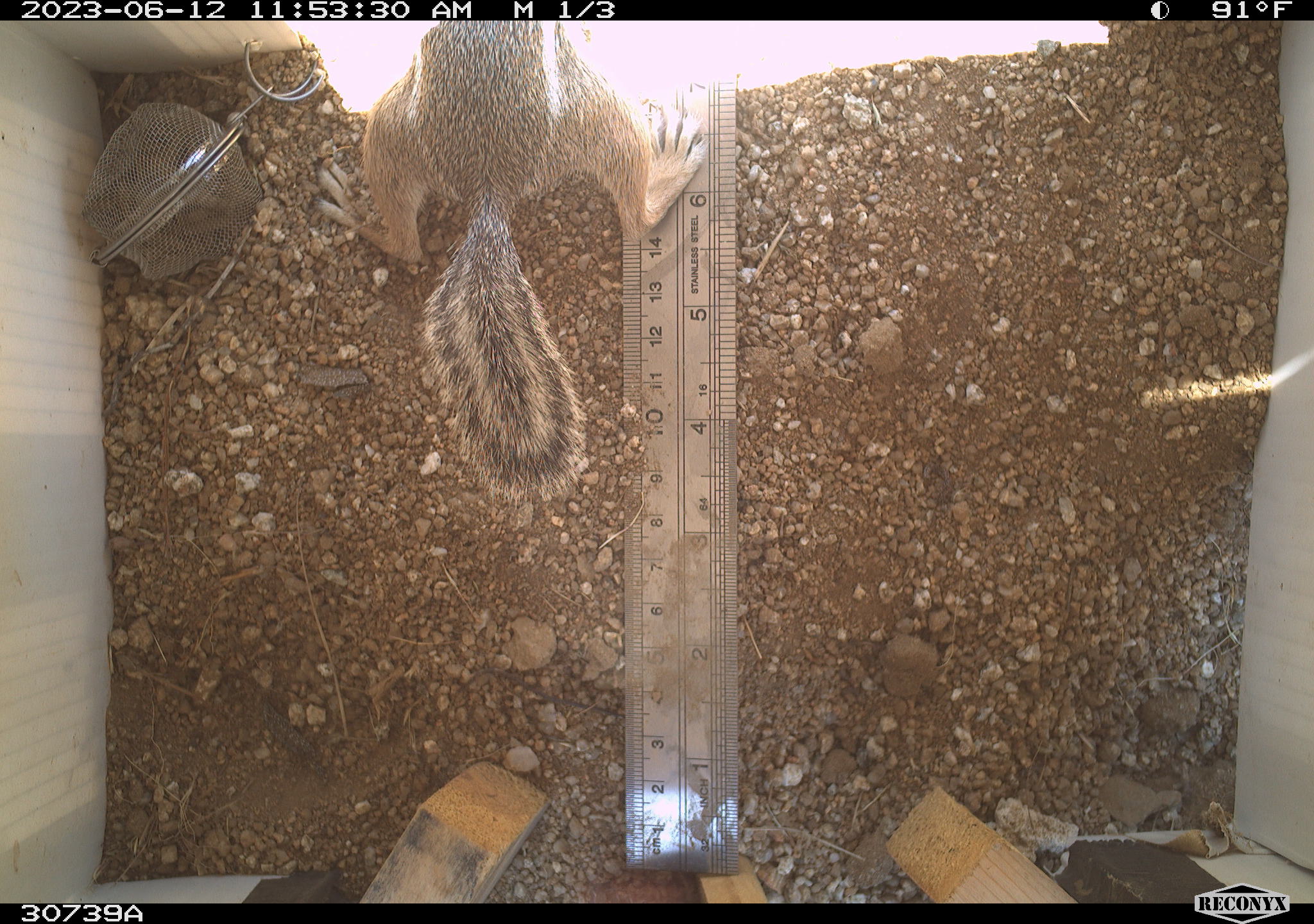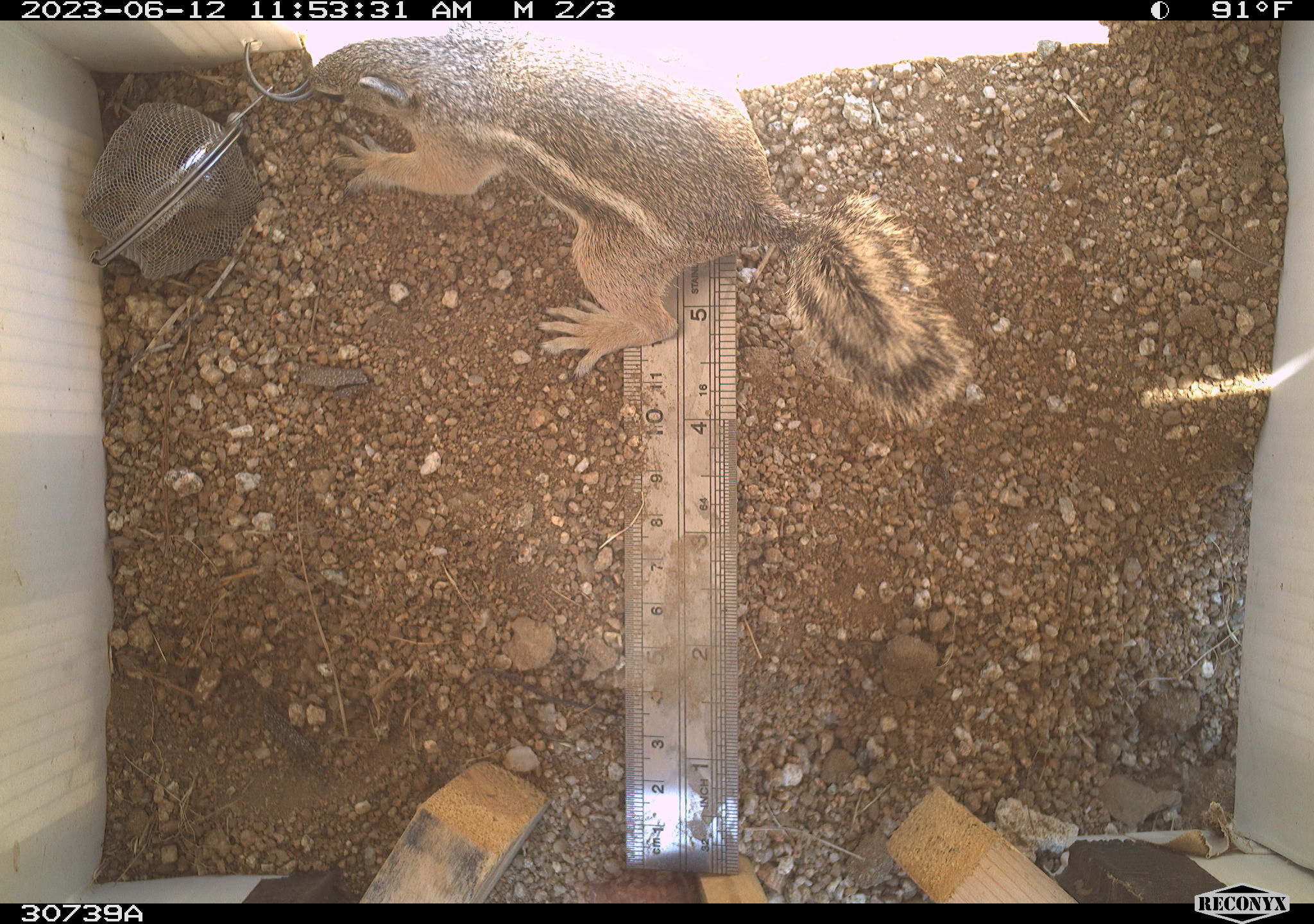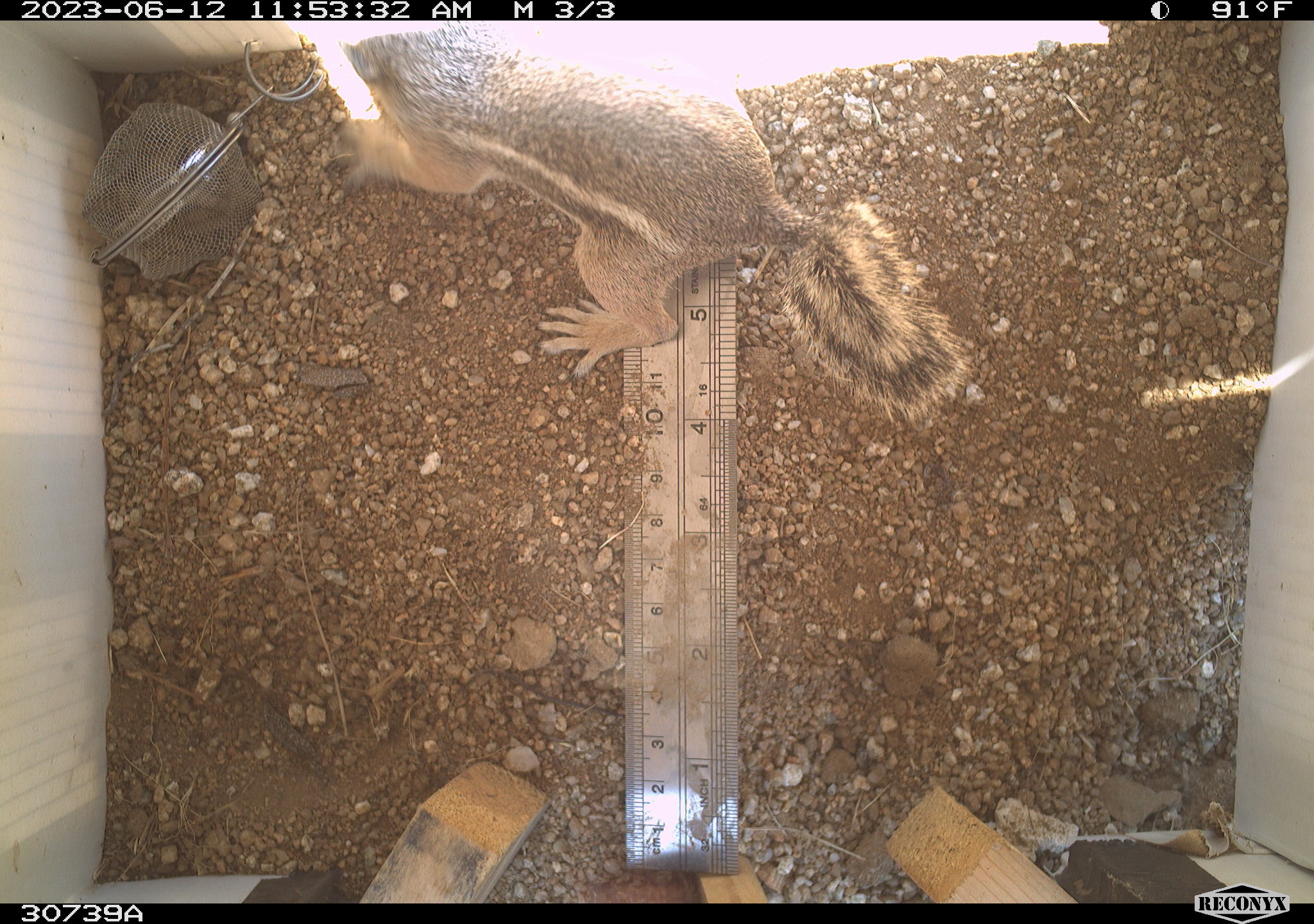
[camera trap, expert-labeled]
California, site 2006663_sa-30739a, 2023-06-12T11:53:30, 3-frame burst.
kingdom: Animalia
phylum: Chordata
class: Mammalia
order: Rodentia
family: Sciuridae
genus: Ammospermophilus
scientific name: Ammospermophilus leucurus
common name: white-tailed antelope squirrel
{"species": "white-tailed antelope squirrel (Ammospermophilus leucurus)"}